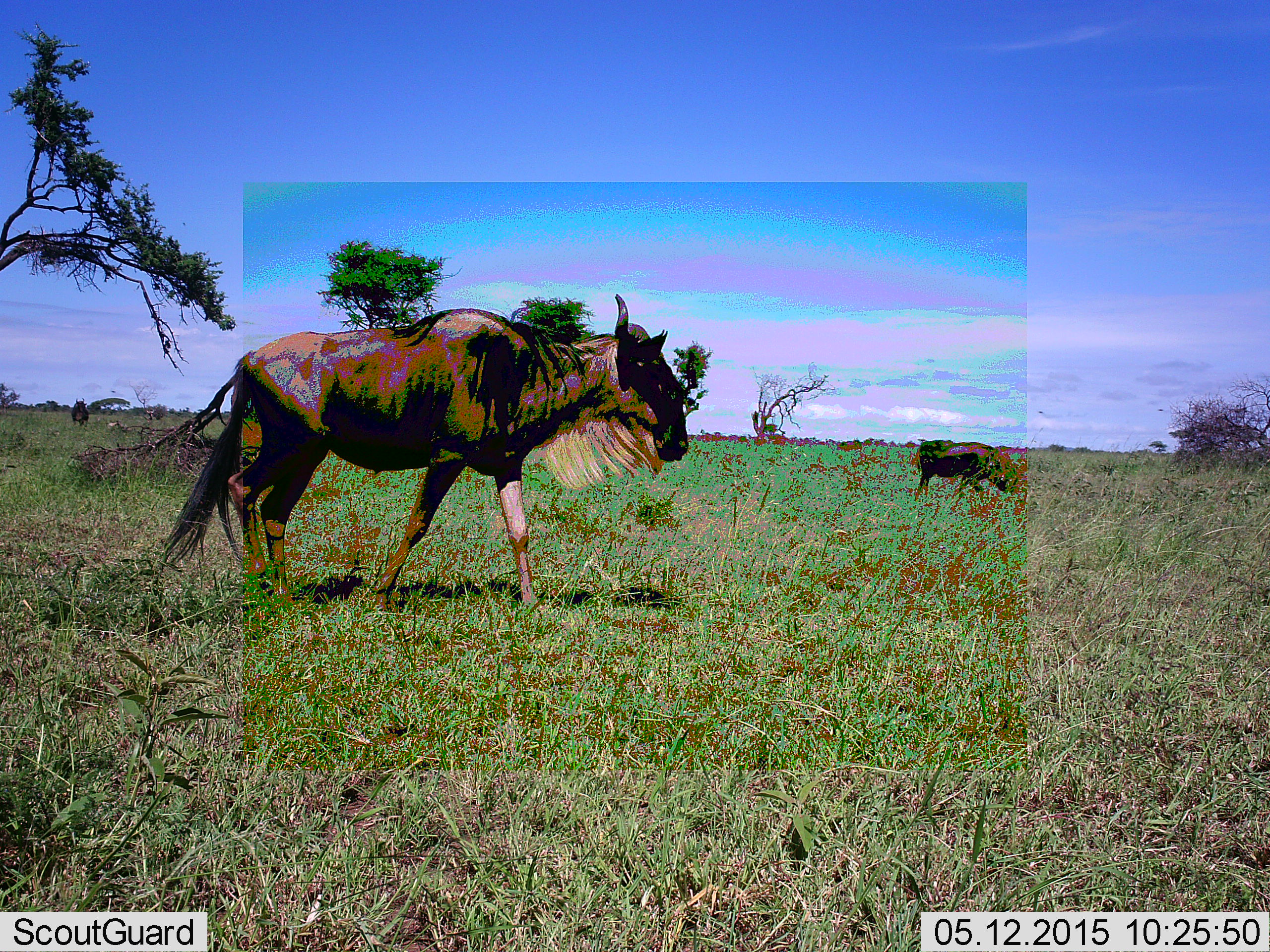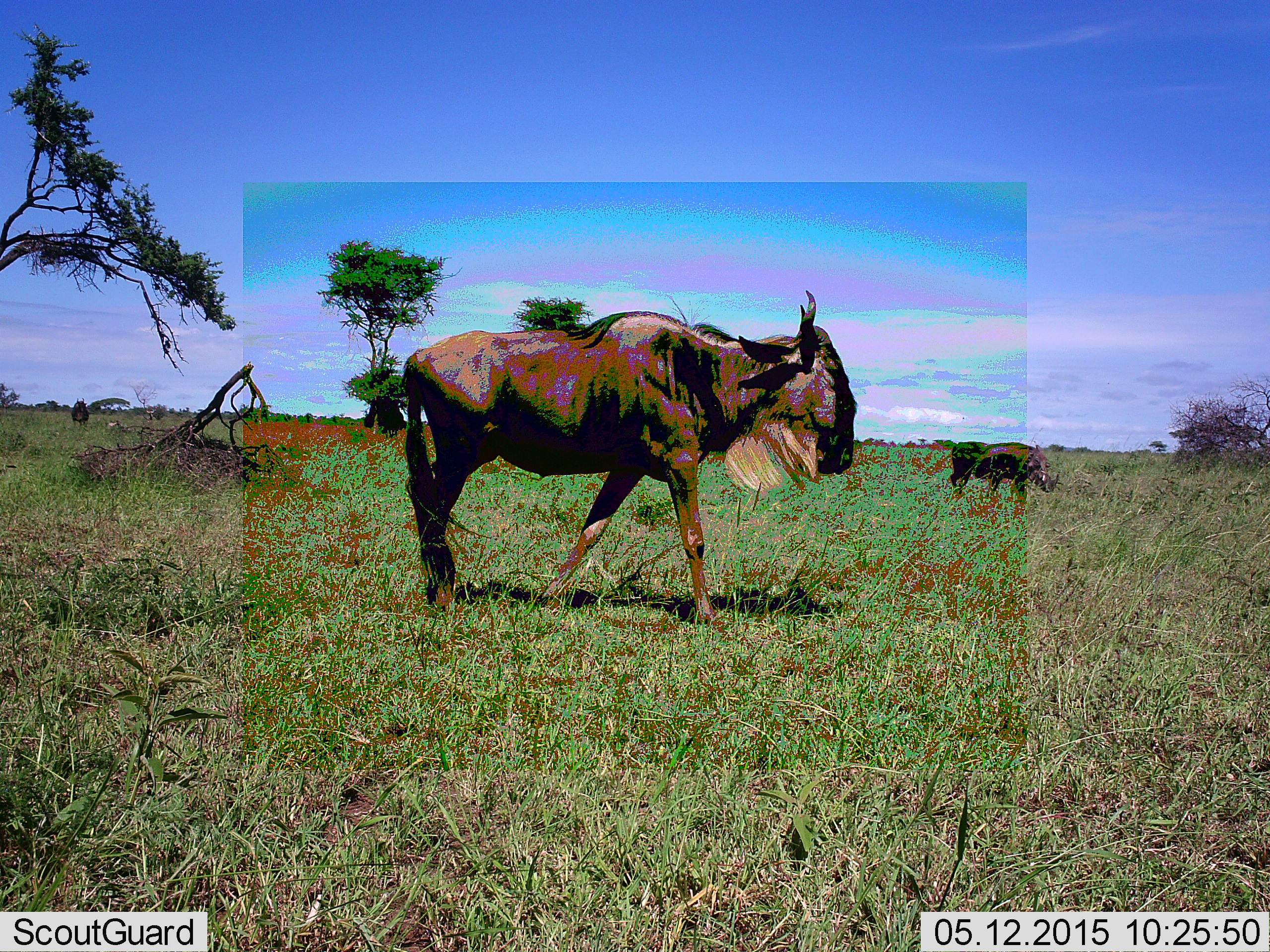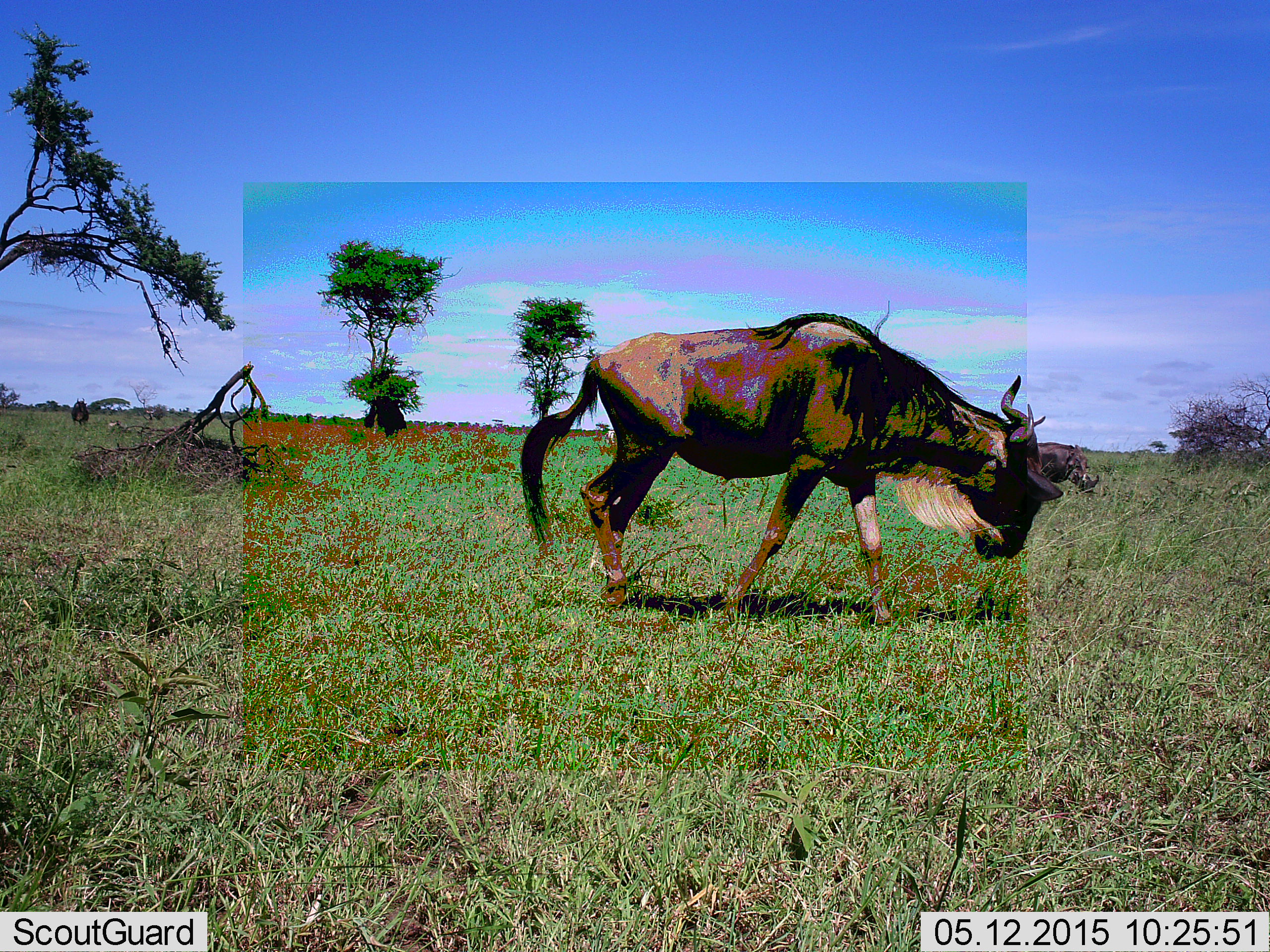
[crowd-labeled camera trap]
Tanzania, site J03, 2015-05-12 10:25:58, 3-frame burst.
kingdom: Animalia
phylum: Chordata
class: Mammalia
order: Artiodactyla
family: Suidae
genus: Phacochoerus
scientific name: Phacochoerus africanus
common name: warthog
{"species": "warthog (Phacochoerus africanus)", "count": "1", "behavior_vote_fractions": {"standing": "10%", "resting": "0%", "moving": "80%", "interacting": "0%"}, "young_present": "0%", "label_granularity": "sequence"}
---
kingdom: Animalia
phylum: Chordata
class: Mammalia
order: Artiodactyla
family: Bovidae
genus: Connochaetes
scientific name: Connochaetes taurinus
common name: blue wildebeest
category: wildebeest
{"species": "wildebeest (blue wildebeest) (Connochaetes taurinus)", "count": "2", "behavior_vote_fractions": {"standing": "22%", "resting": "0%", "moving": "100%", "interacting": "0%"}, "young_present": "0%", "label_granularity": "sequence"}